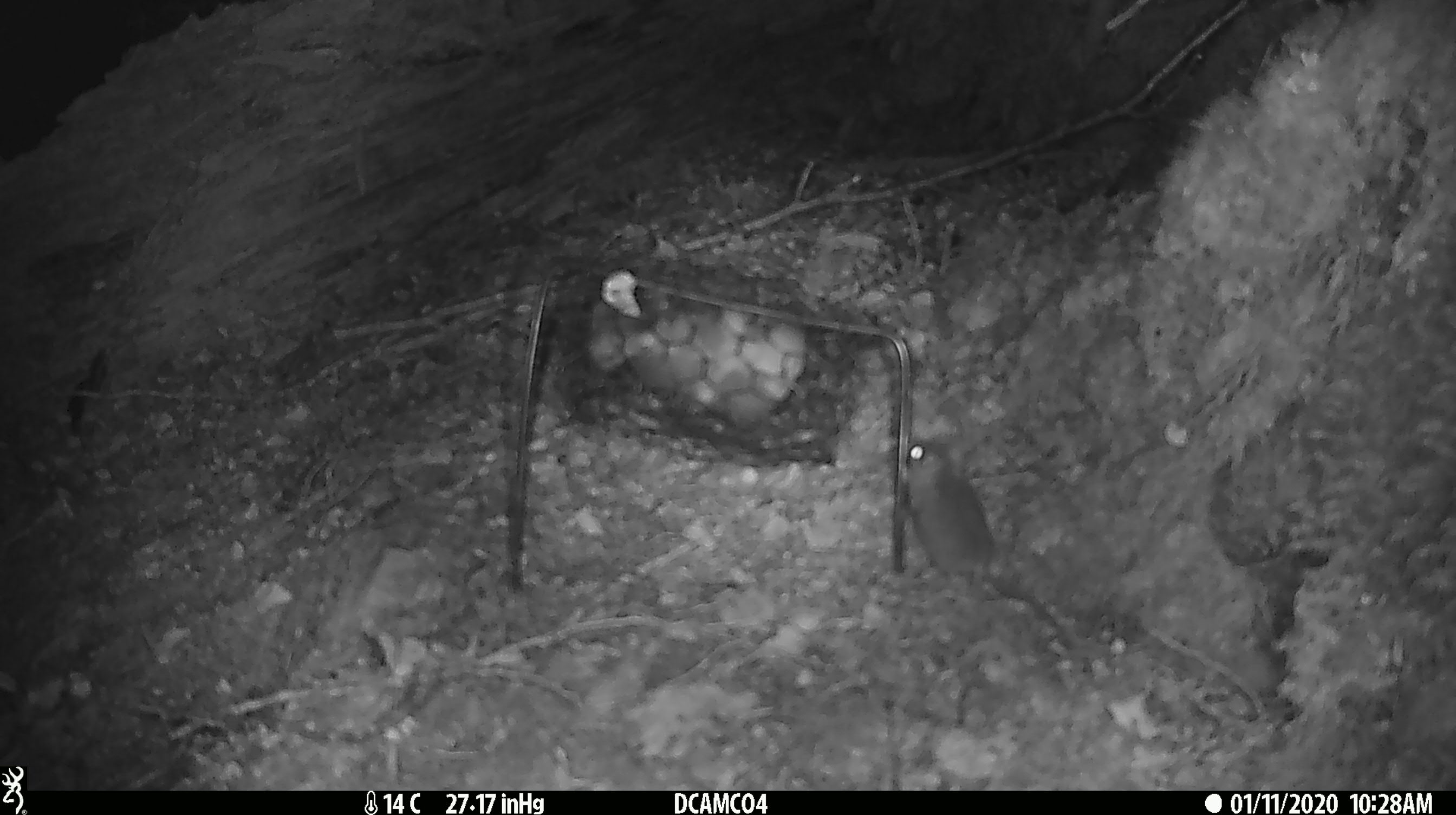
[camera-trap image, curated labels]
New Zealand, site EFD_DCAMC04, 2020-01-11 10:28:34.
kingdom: Animalia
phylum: Chordata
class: Mammalia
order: Rodentia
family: Muridae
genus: Mus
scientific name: Mus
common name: mouse